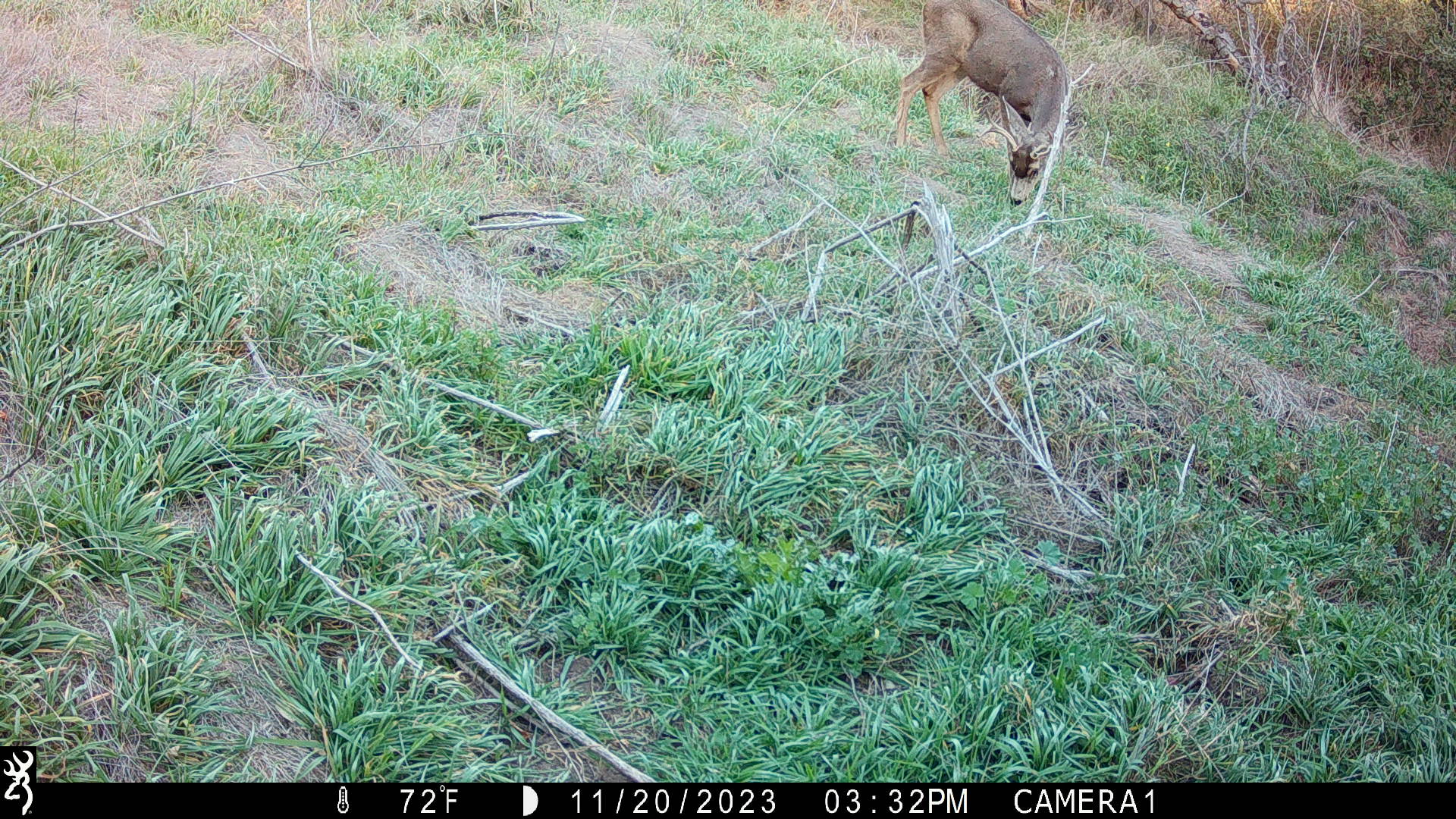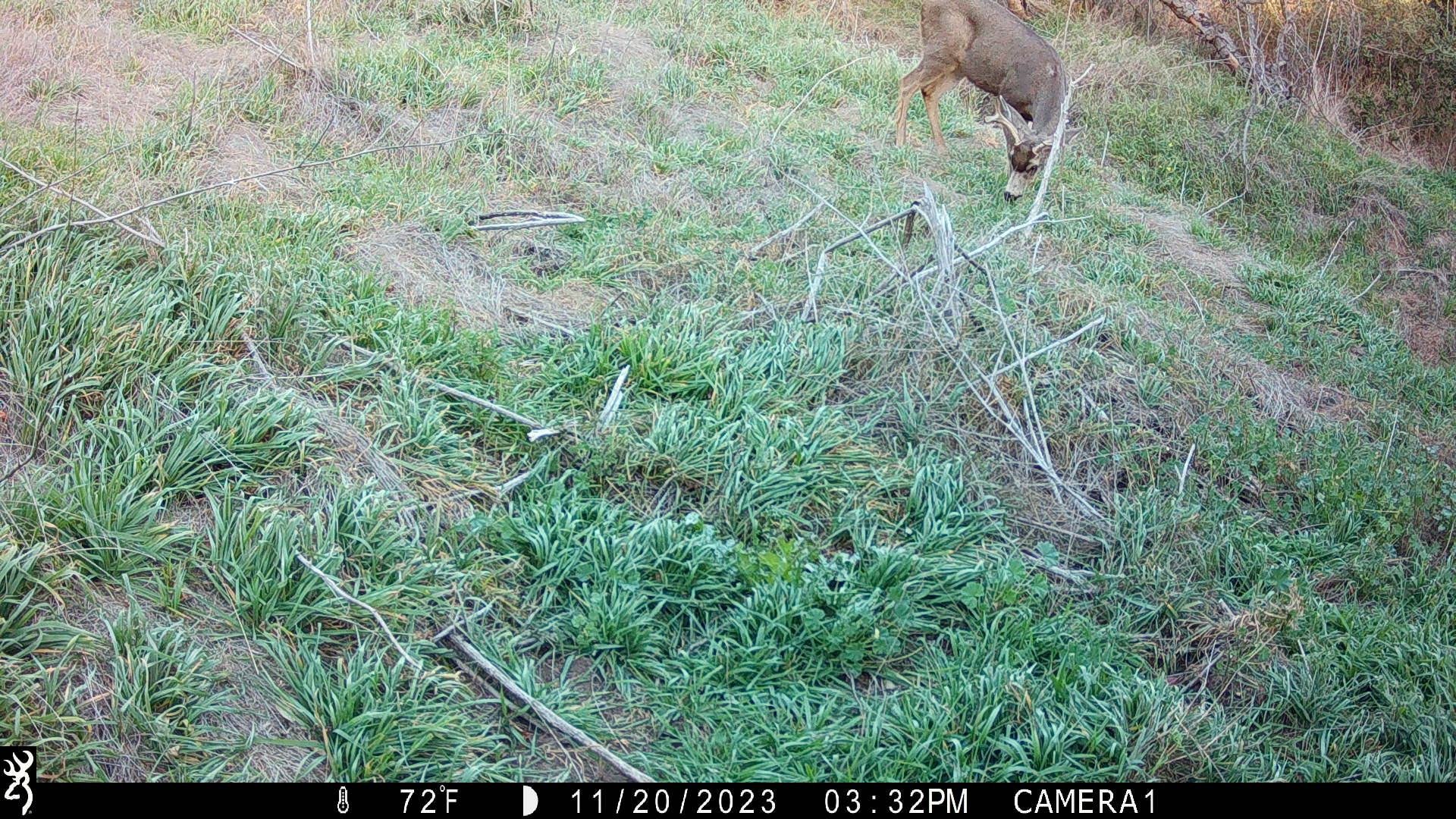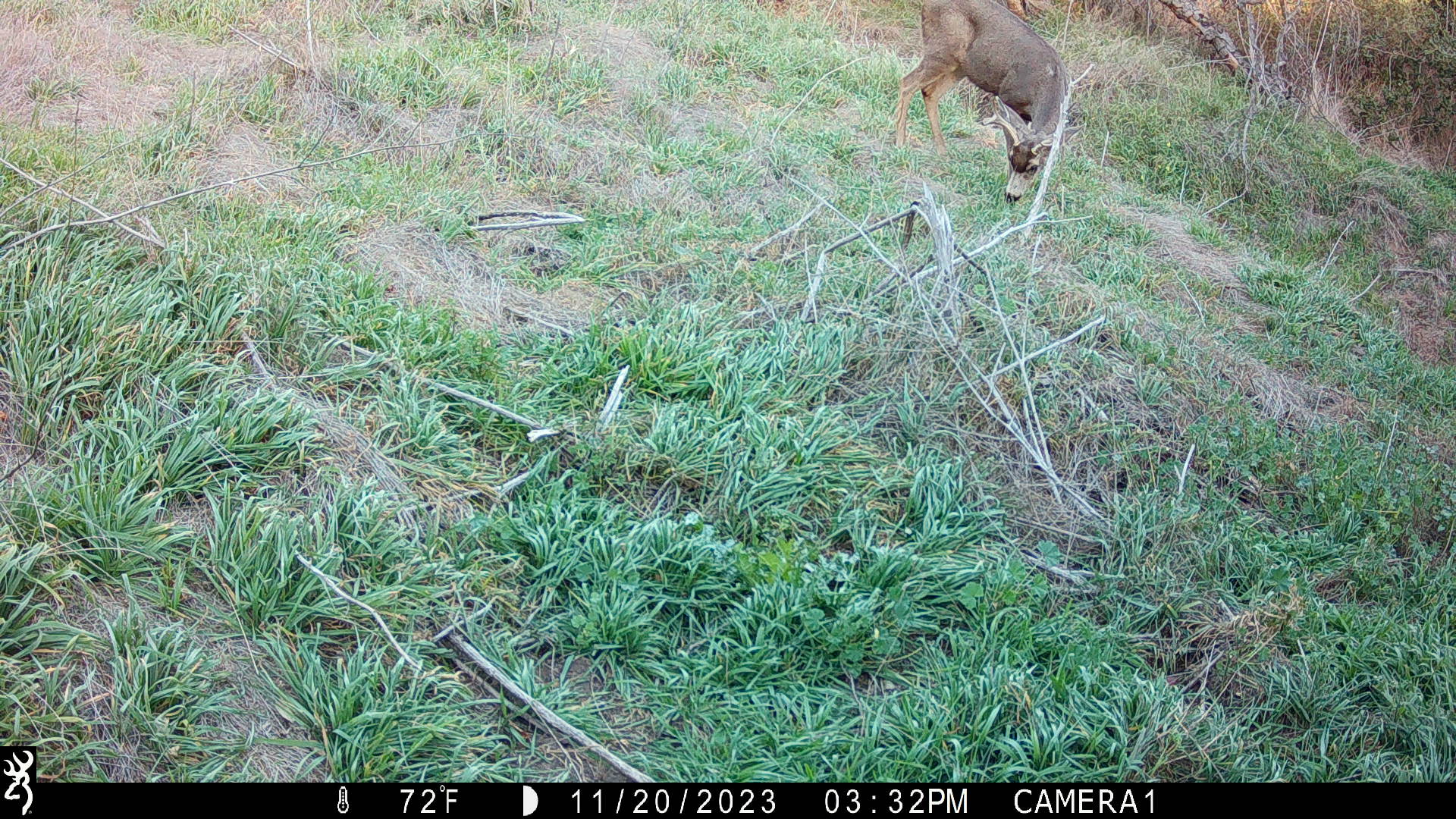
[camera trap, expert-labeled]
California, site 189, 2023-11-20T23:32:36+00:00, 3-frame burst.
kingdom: Animalia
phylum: Chordata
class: Mammalia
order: Artiodactyla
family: Cervidae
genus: Odocoileus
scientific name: Odocoileus hemionus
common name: mule deer